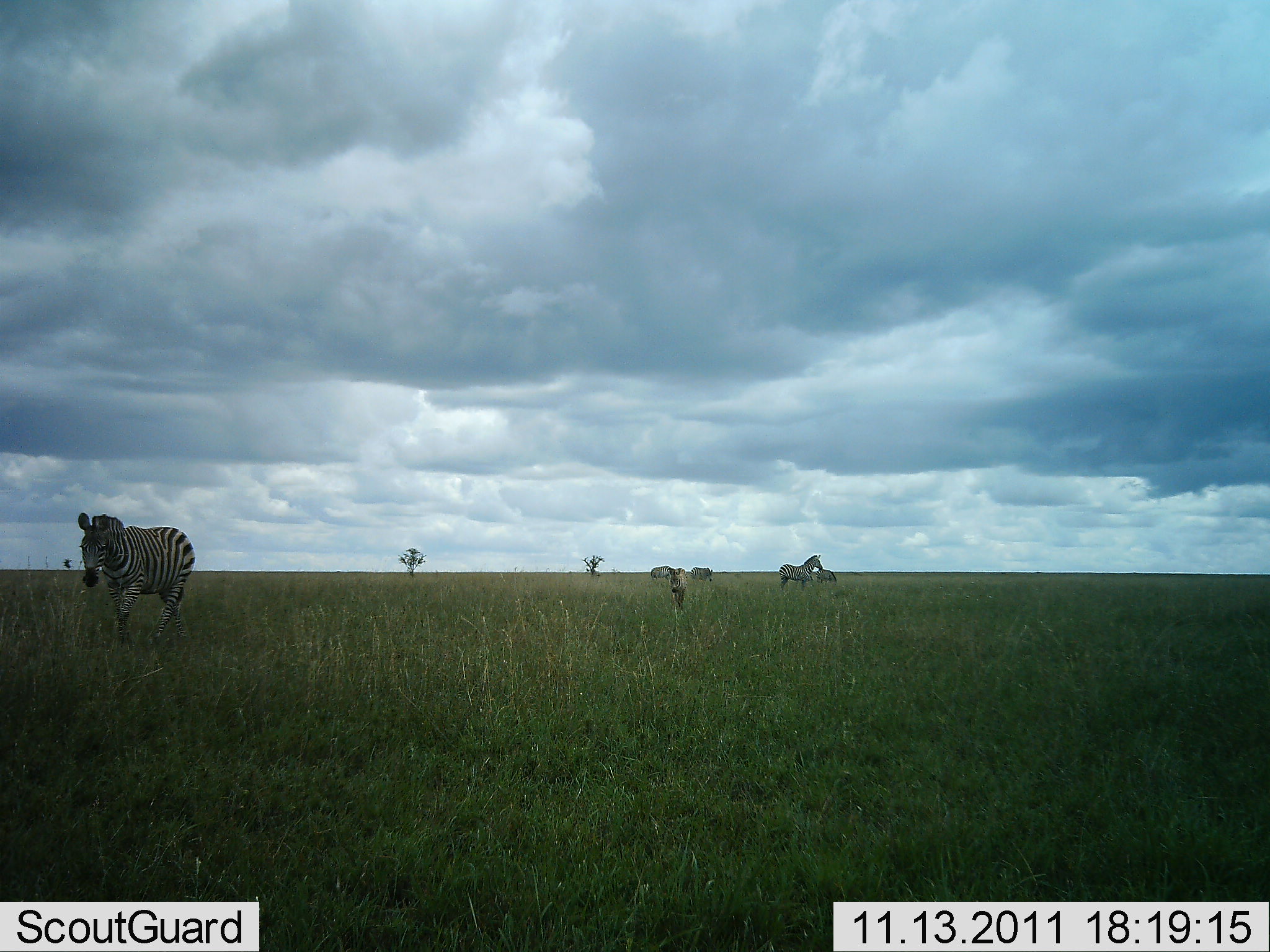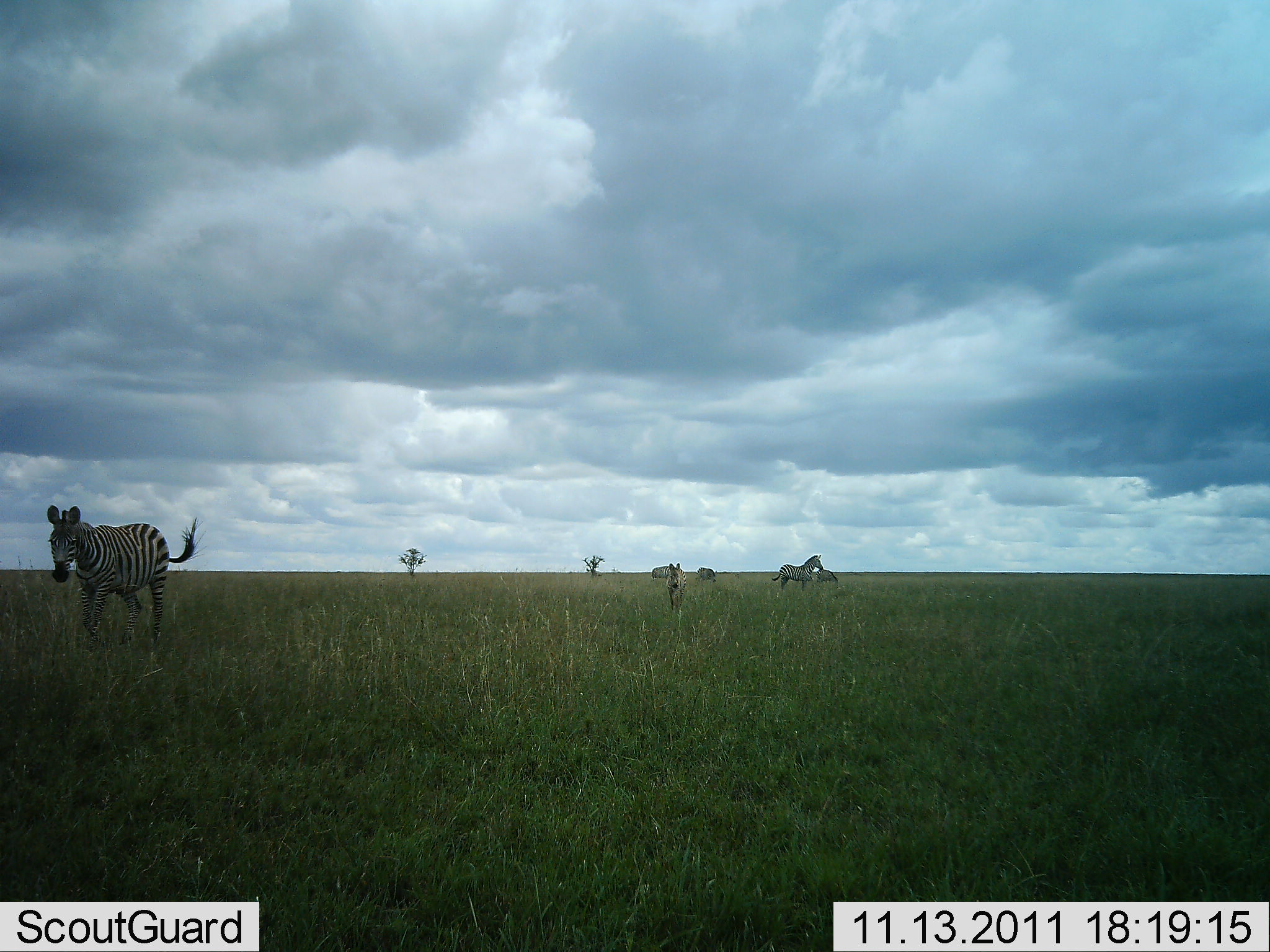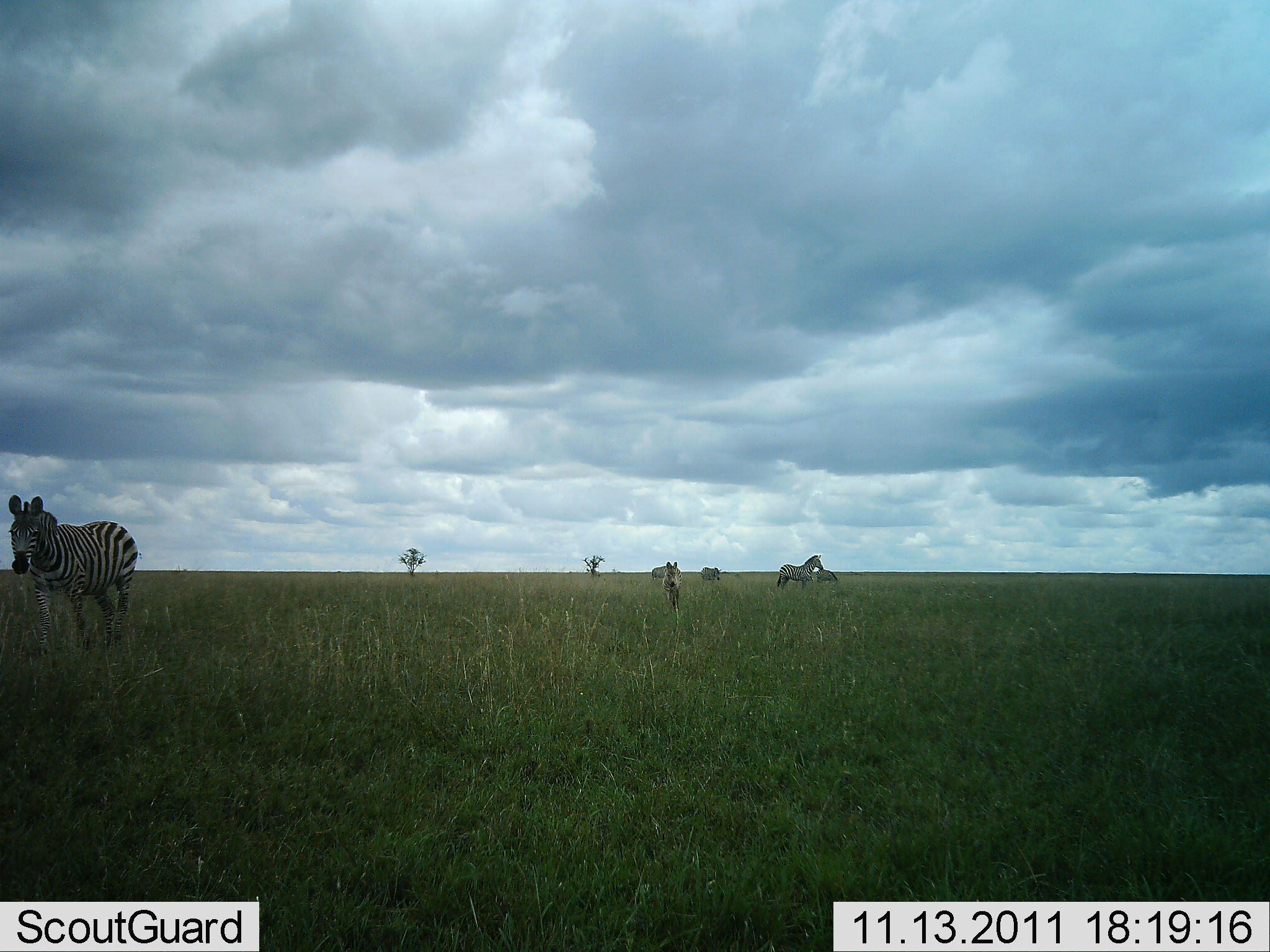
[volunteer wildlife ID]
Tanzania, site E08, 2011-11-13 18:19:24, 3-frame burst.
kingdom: Animalia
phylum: Chordata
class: Mammalia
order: Perissodactyla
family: Equidae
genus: Equus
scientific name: Equus quagga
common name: plains zebra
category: zebra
Zebra (plains zebra) (Equus quagga), count 5. Behavior (volunteer vote fractions): standing 45%, resting 0%, moving 82%, interacting 18%. Young present (vote fraction): 9%. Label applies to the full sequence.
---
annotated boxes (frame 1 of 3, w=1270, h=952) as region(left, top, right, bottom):
animal: region(77, 512, 197, 651); region(778, 554, 824, 591); region(667, 567, 688, 612); region(690, 566, 715, 581); region(649, 565, 673, 579); region(816, 568, 838, 583)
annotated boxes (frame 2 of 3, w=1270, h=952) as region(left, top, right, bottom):
animal: region(47, 505, 206, 656); region(771, 555, 824, 590); region(666, 563, 686, 615); region(696, 566, 719, 586); region(816, 569, 837, 583); region(651, 566, 672, 579)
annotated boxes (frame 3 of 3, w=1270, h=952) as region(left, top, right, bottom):
animal: region(8, 495, 143, 658); region(776, 555, 824, 593); region(662, 562, 682, 610); region(815, 569, 838, 585); region(701, 566, 722, 581); region(652, 566, 669, 581)